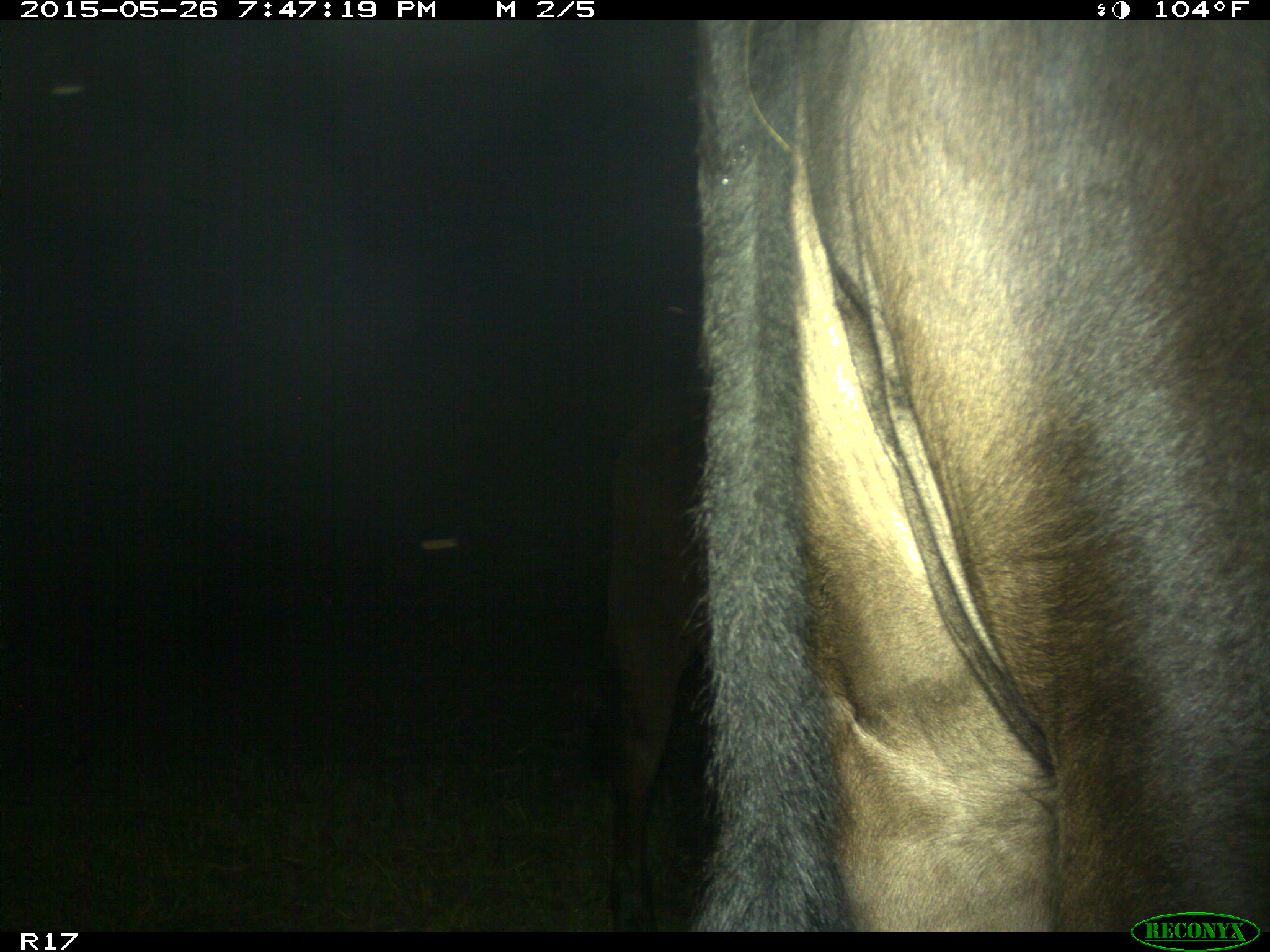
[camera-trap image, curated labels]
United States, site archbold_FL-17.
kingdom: Animalia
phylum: Chordata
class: Mammalia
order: Artiodactyla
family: Bovidae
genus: Bos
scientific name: Bos taurus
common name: domestic cow